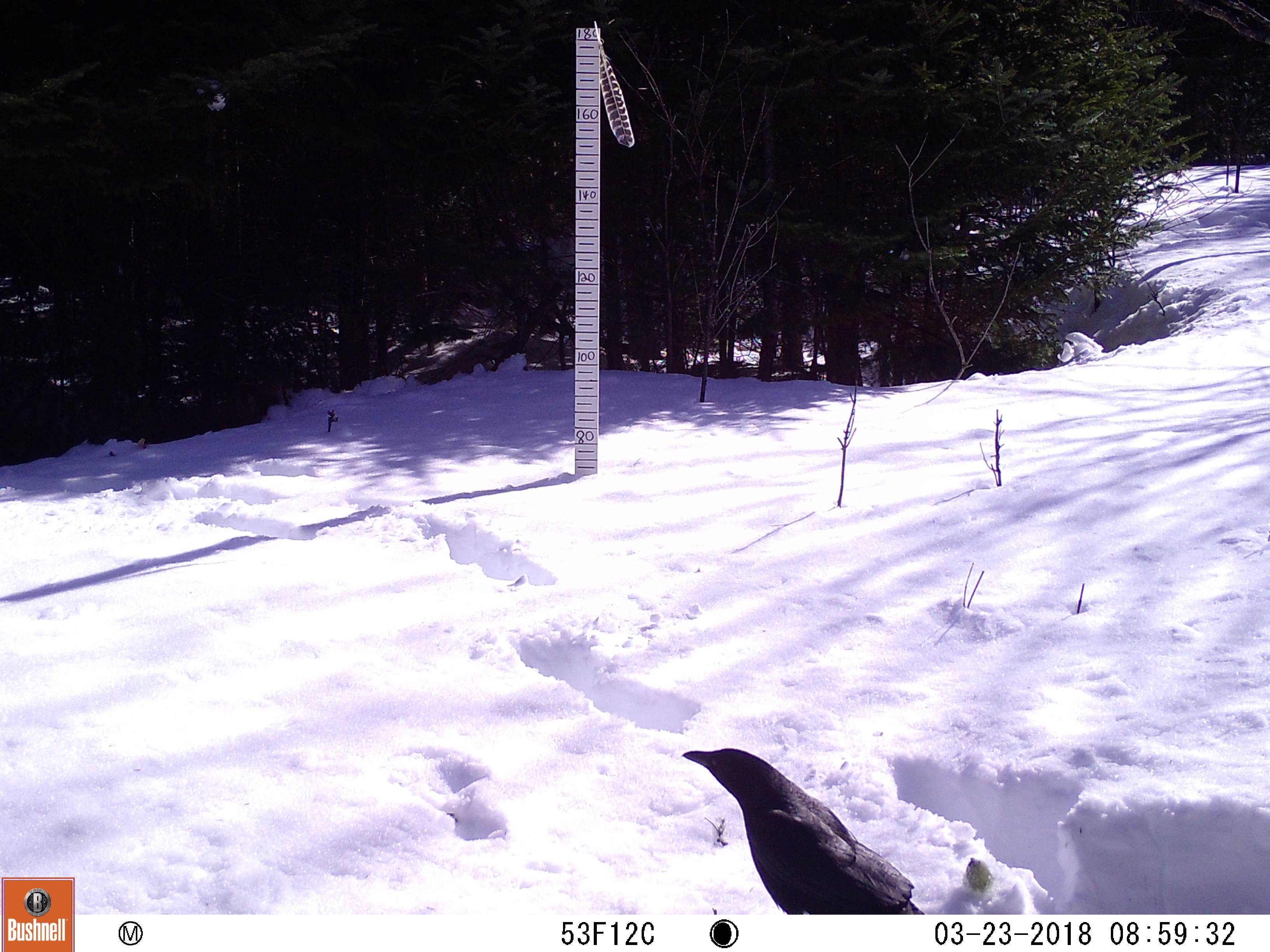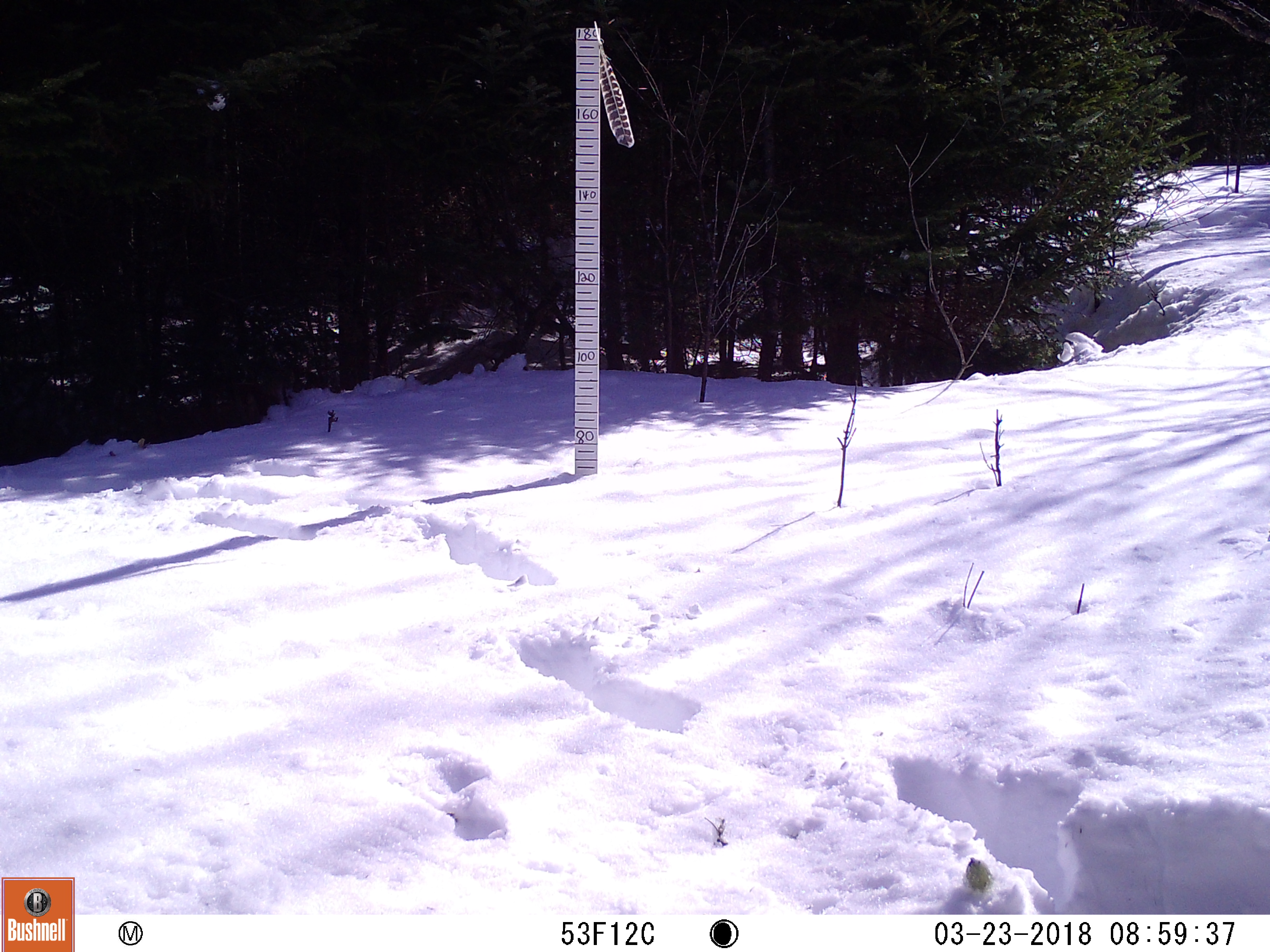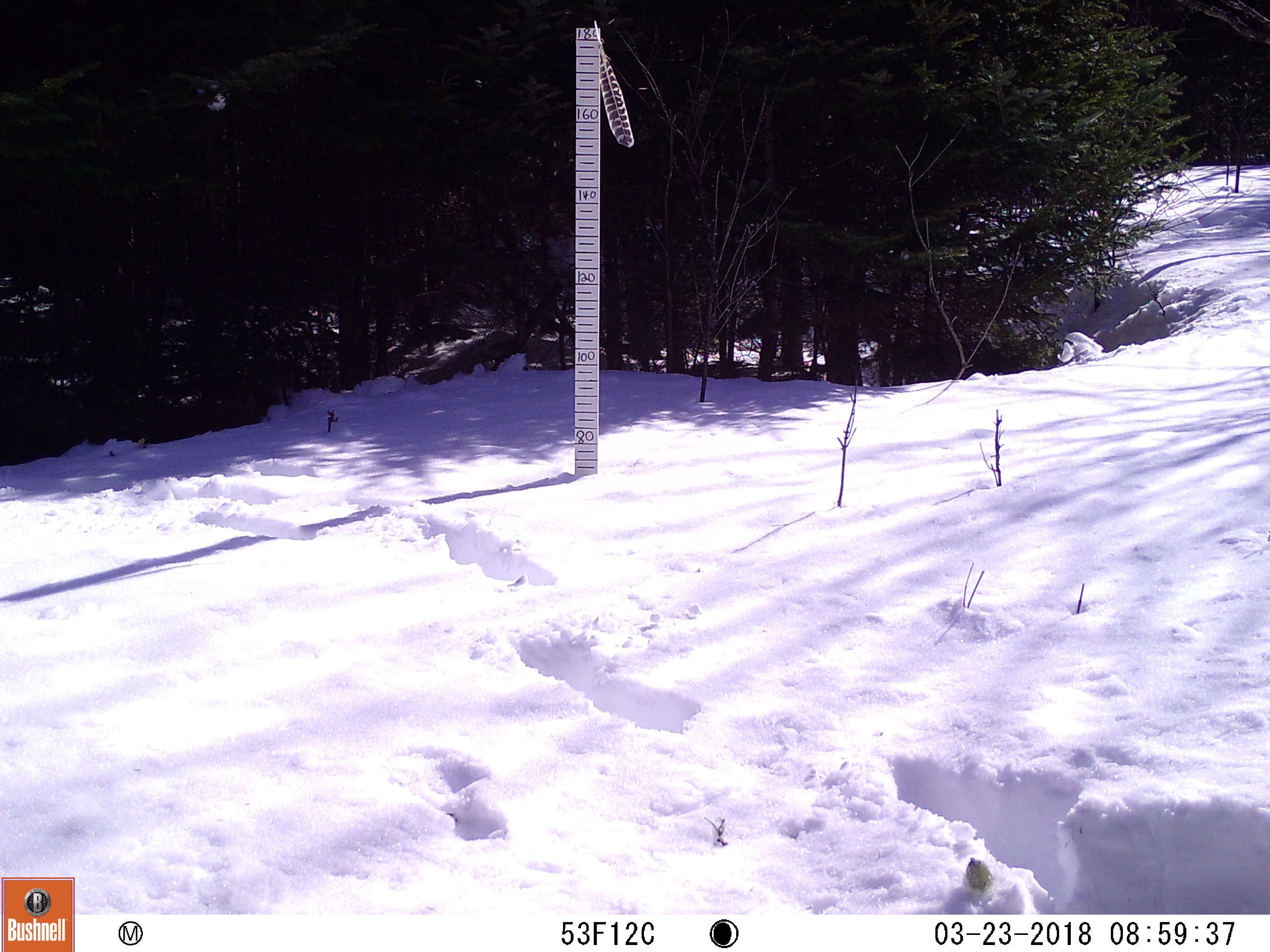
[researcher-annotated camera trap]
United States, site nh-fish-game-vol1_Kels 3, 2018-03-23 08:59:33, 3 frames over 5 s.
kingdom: Animalia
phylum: Chordata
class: Aves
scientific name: Aves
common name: bird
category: bird sp.